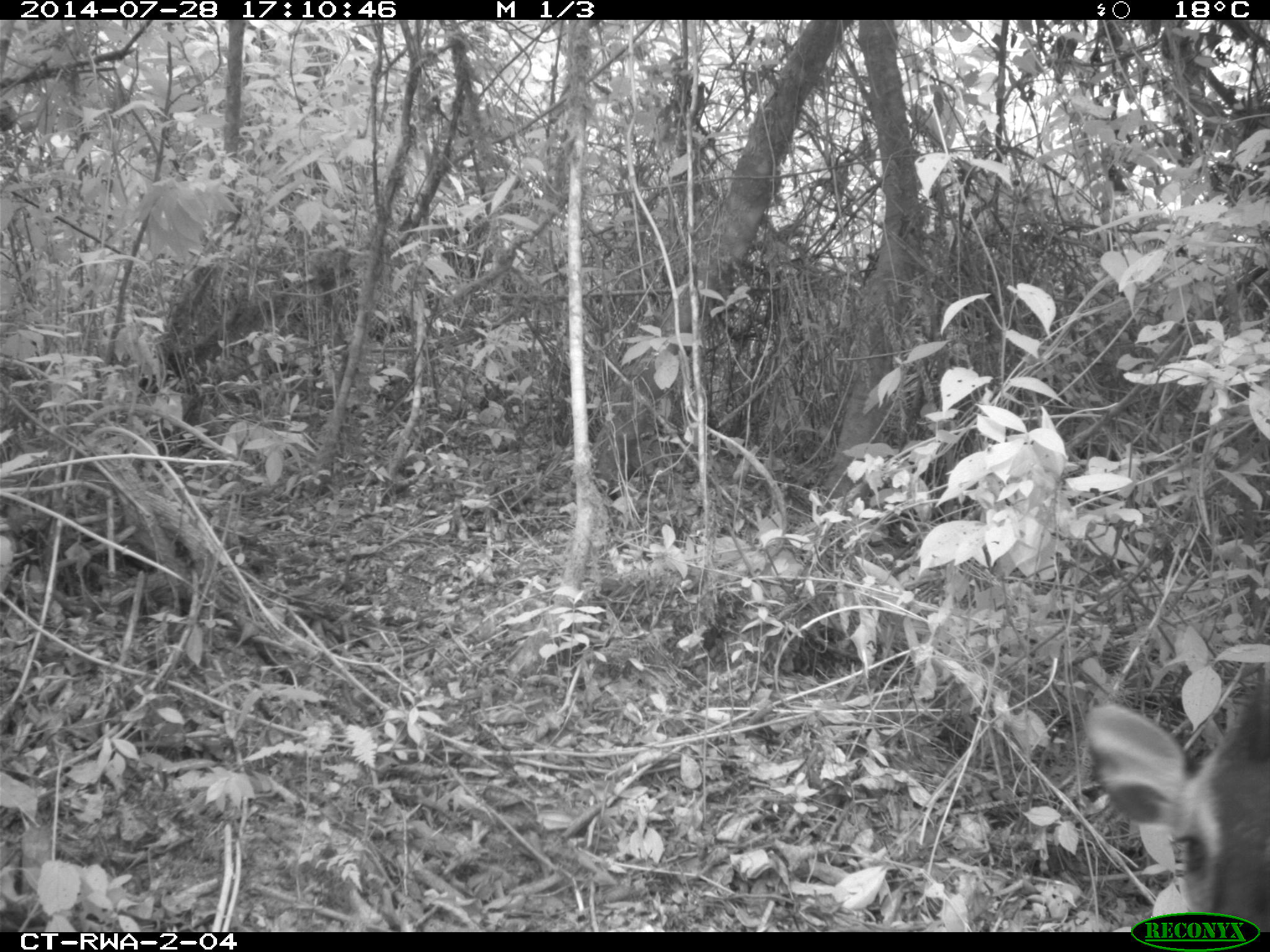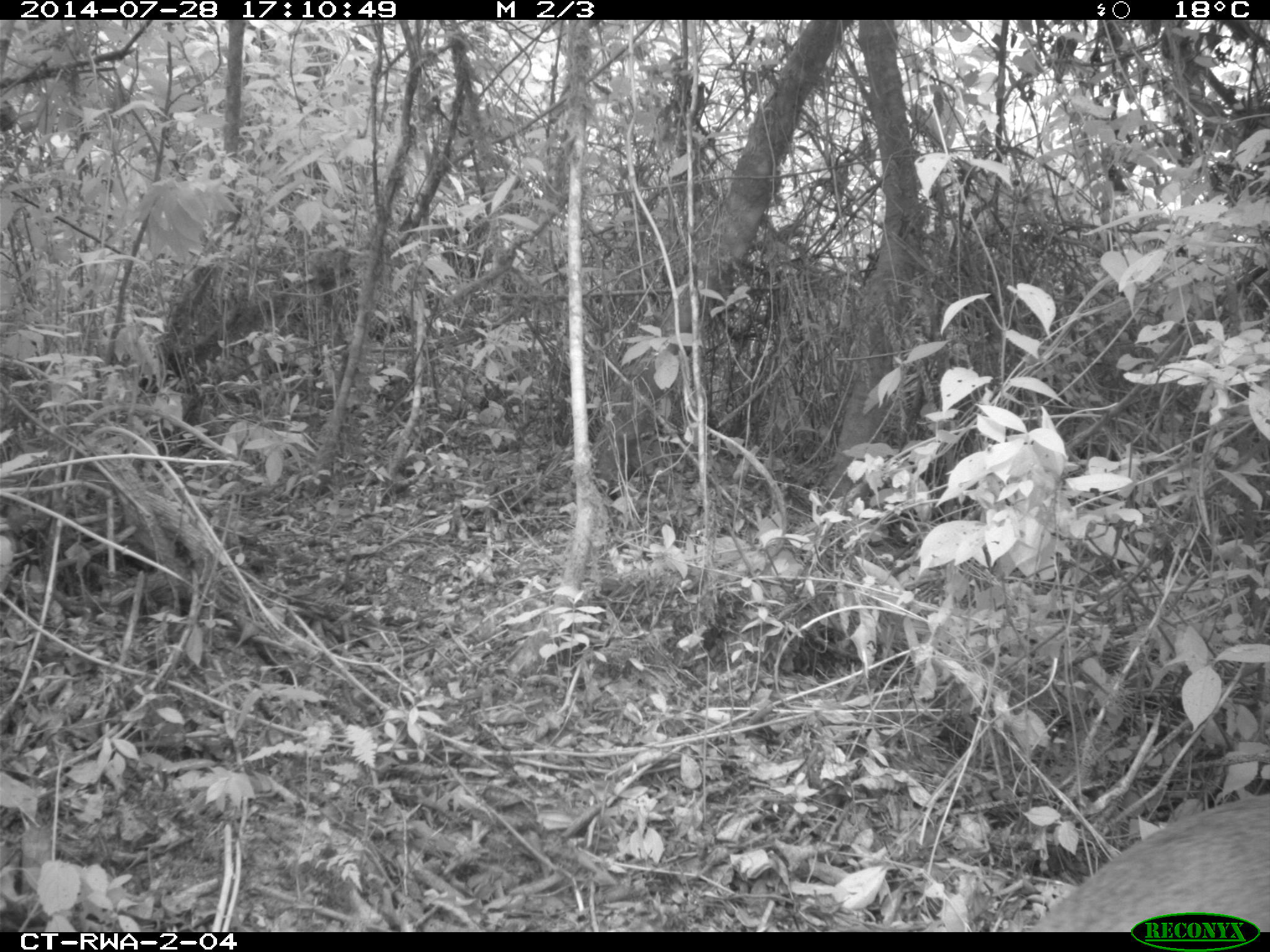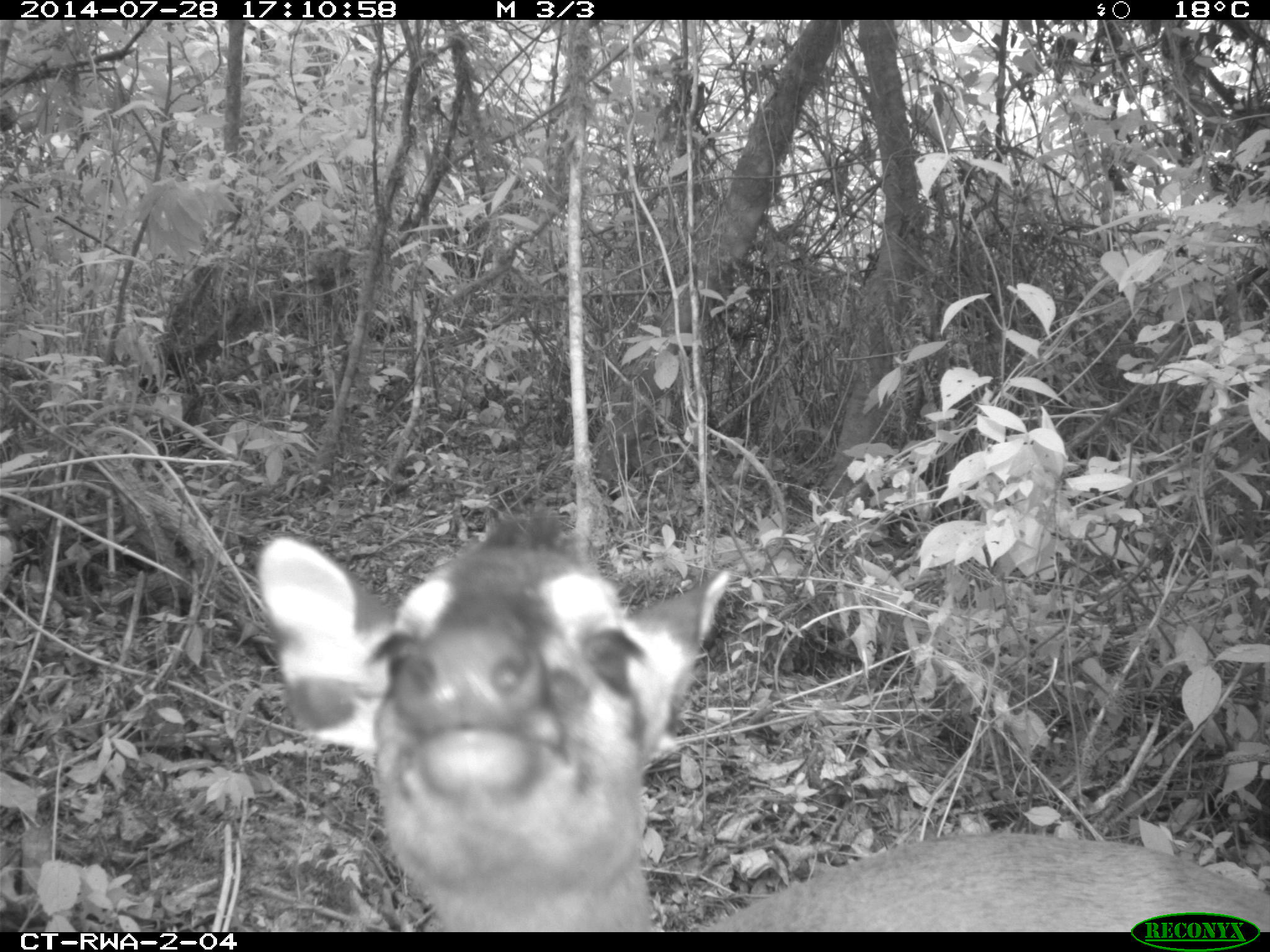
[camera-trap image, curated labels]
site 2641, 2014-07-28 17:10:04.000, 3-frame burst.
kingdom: Animalia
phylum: Chordata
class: Mammalia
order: Artiodactyla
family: Bovidae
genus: Cephalophus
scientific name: Cephalophus nigrifrons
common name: black-fronted duiker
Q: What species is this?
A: Cephalophus nigrifrons (black-fronted duiker).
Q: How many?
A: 1.